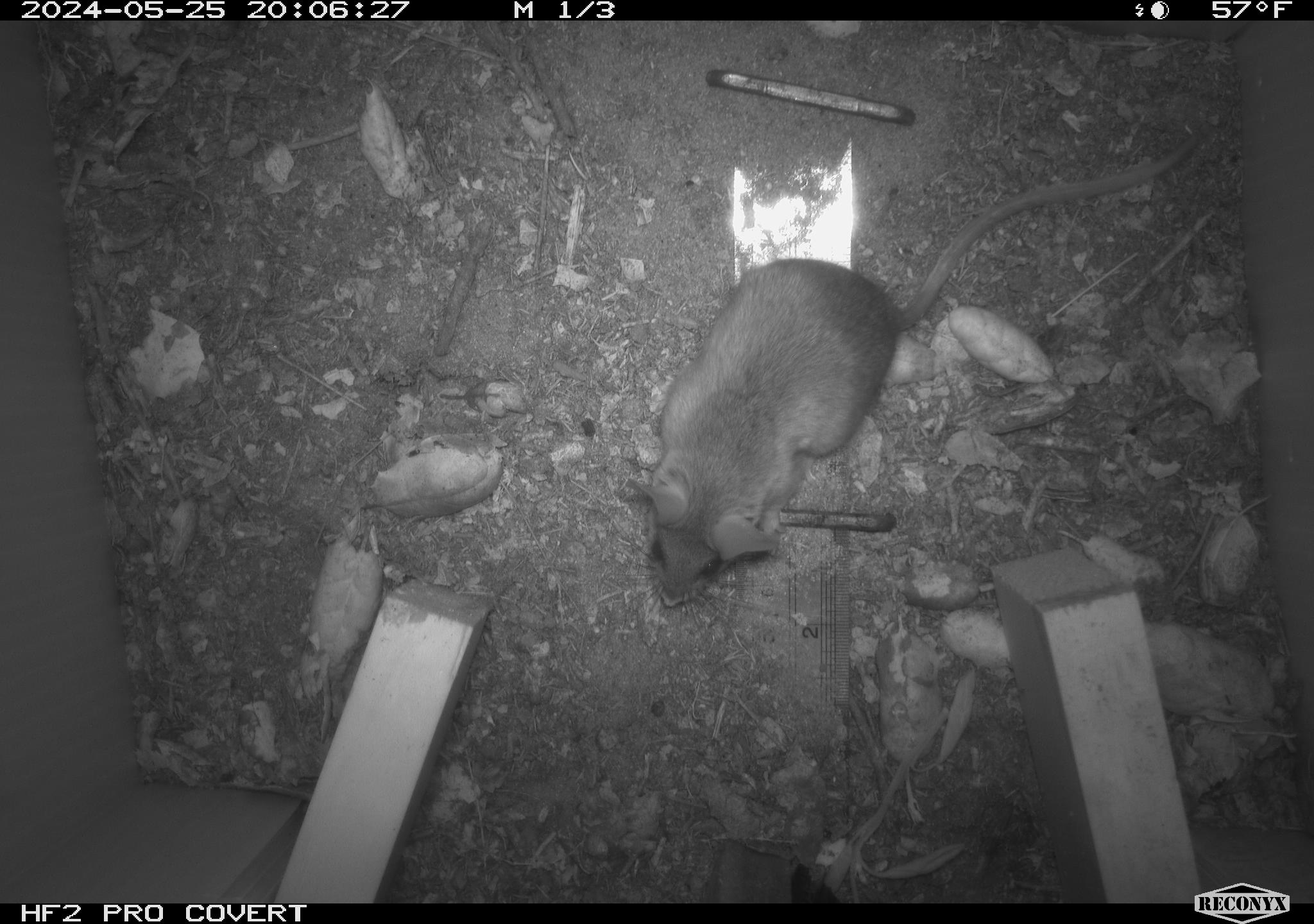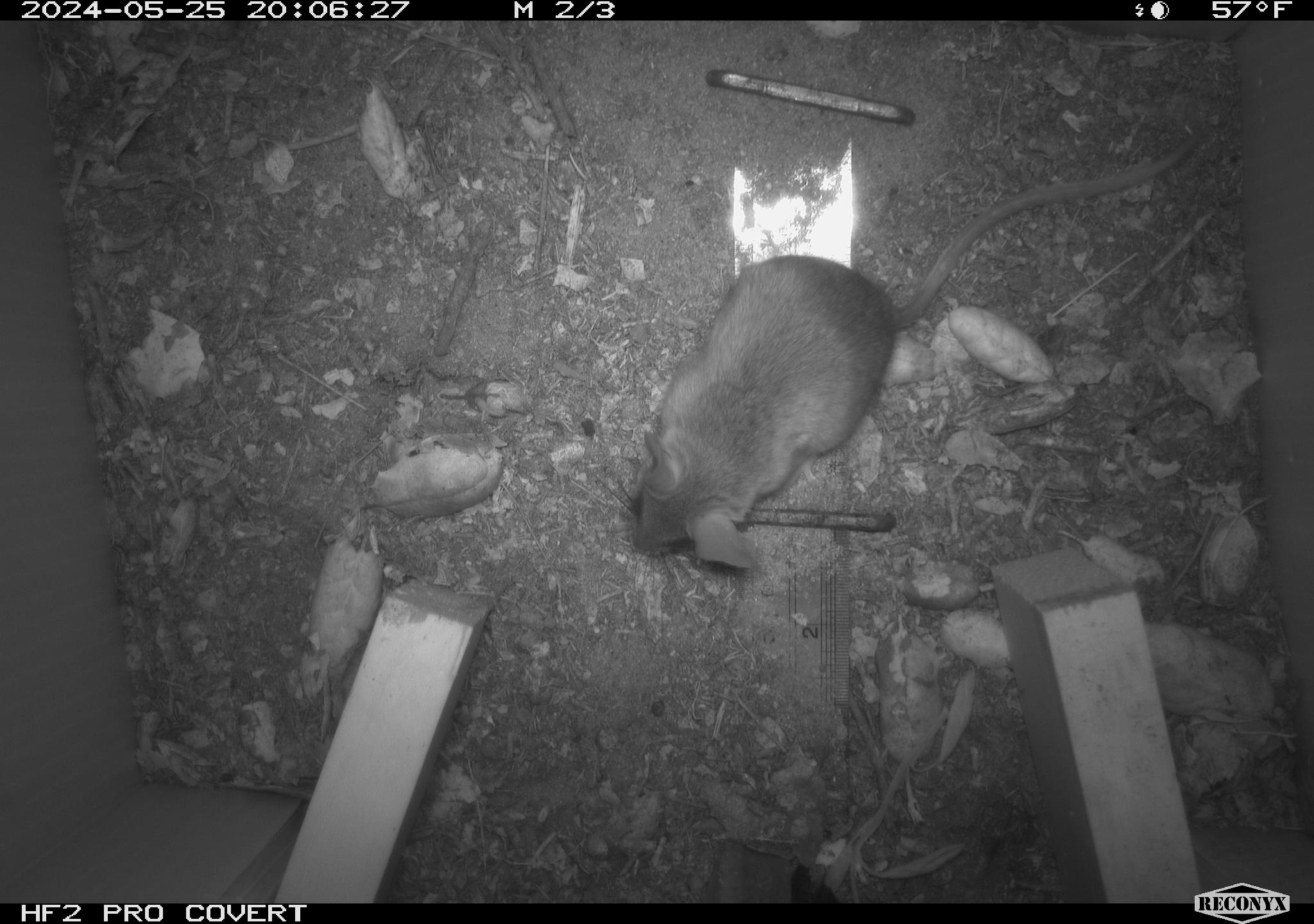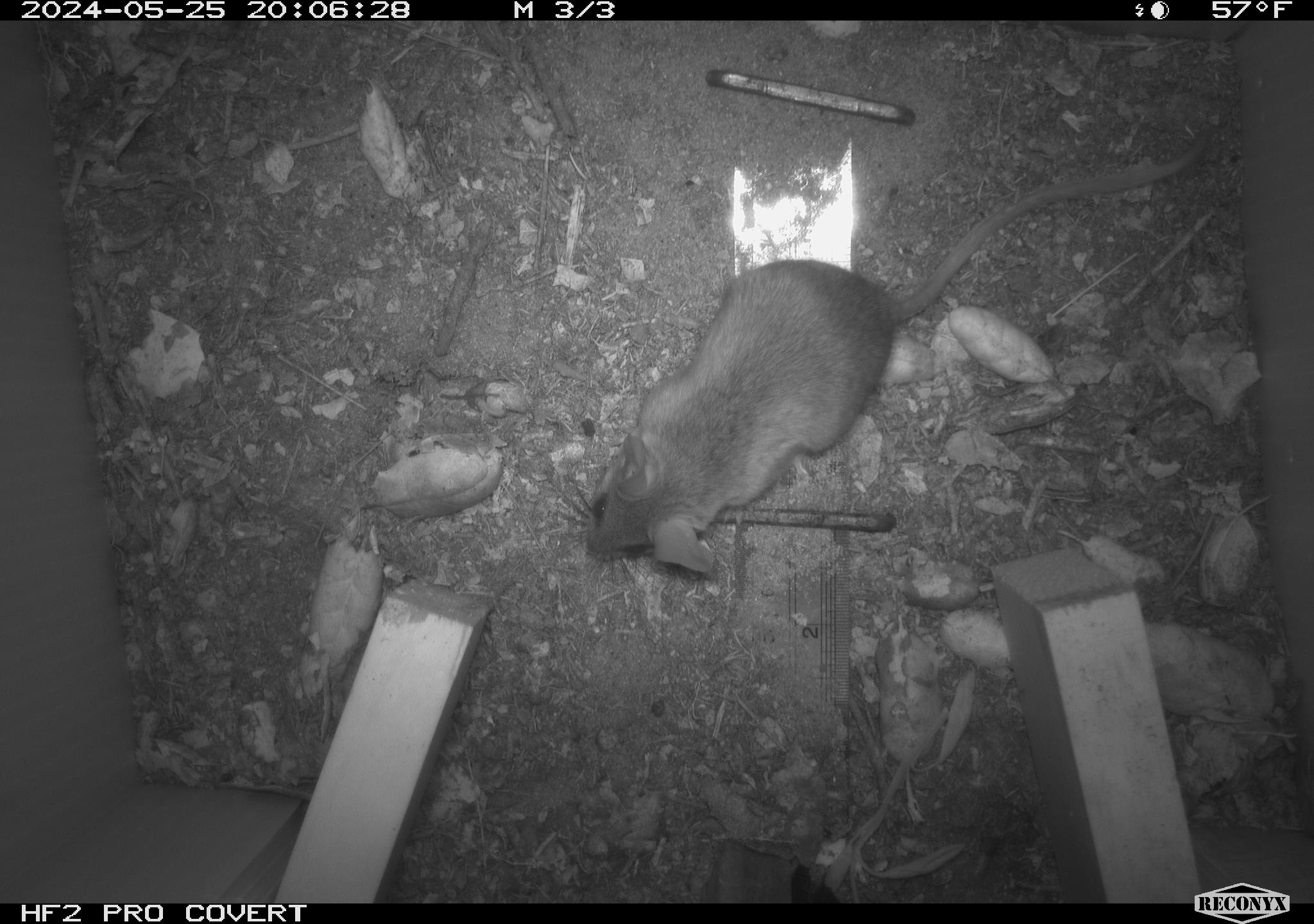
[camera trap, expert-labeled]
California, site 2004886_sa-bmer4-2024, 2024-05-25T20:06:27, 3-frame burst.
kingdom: Animalia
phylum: Chordata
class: Mammalia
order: Rodentia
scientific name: Rodentia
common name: mouse species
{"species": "mouse species (Rodentia)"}